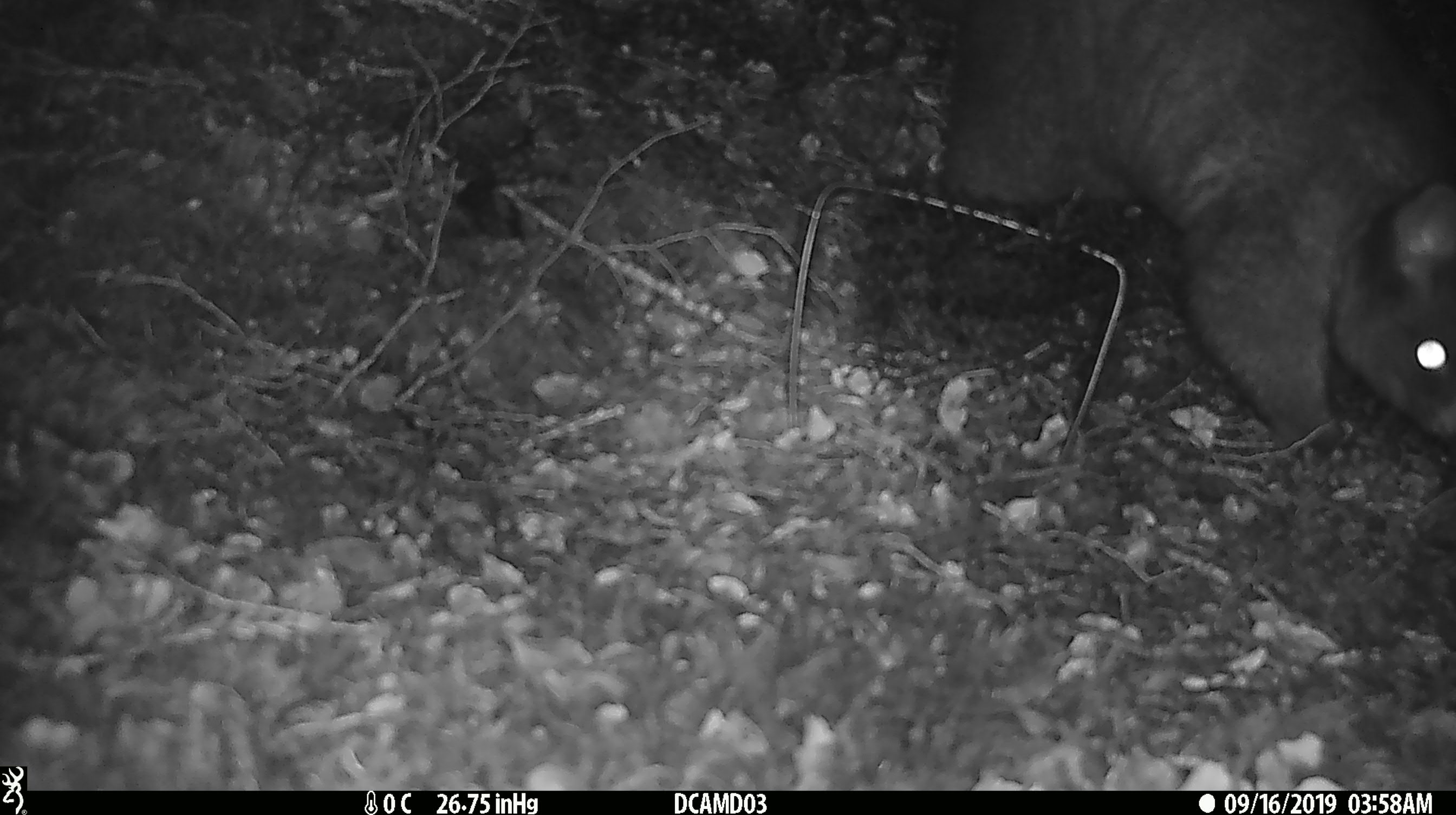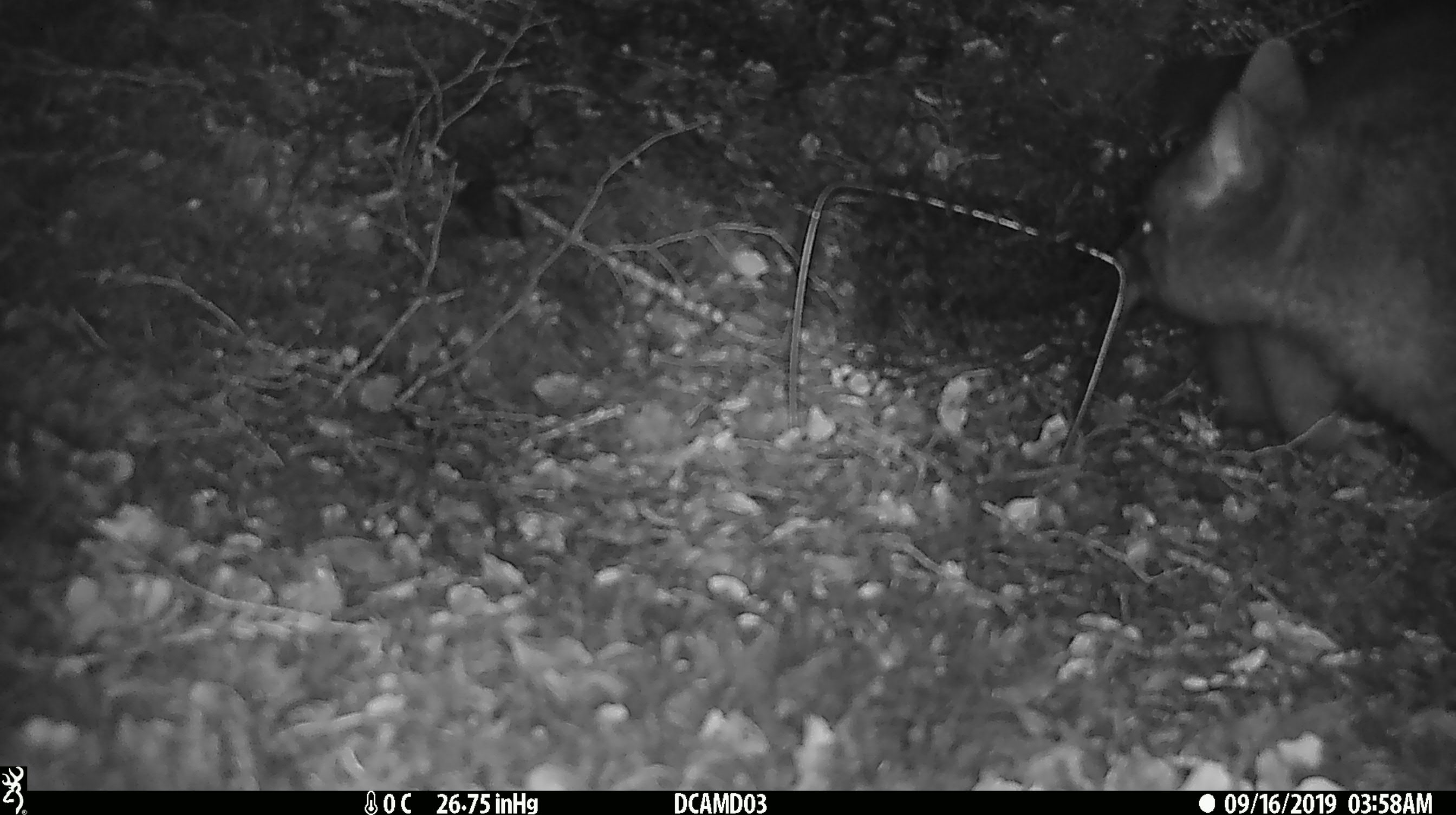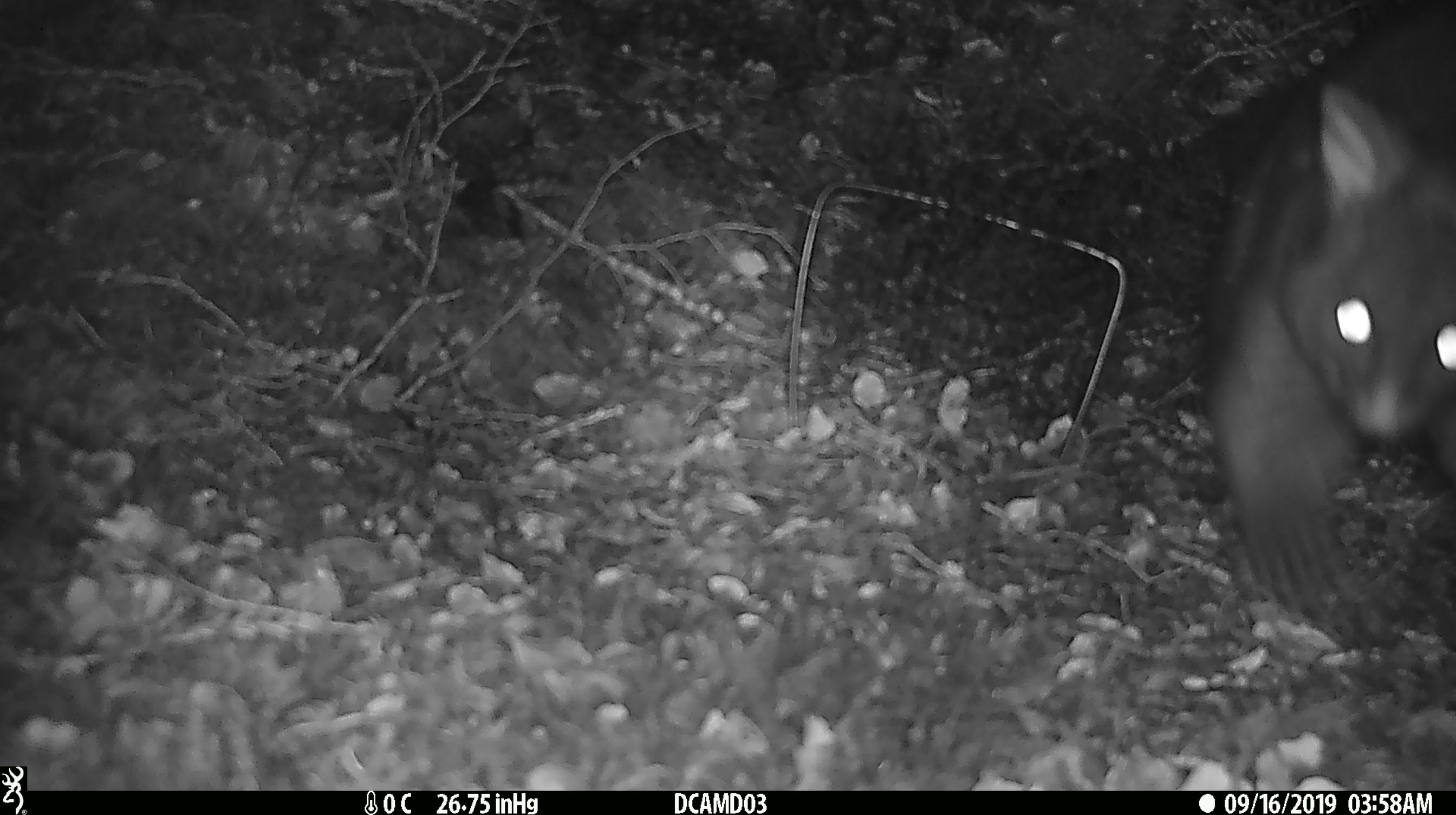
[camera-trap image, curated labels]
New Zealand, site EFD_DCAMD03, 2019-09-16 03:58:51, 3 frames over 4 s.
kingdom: Animalia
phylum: Chordata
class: Mammalia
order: Diprotodontia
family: Phalangeridae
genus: Trichosurus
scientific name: Trichosurus vulpecula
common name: common brushtail possum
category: possum